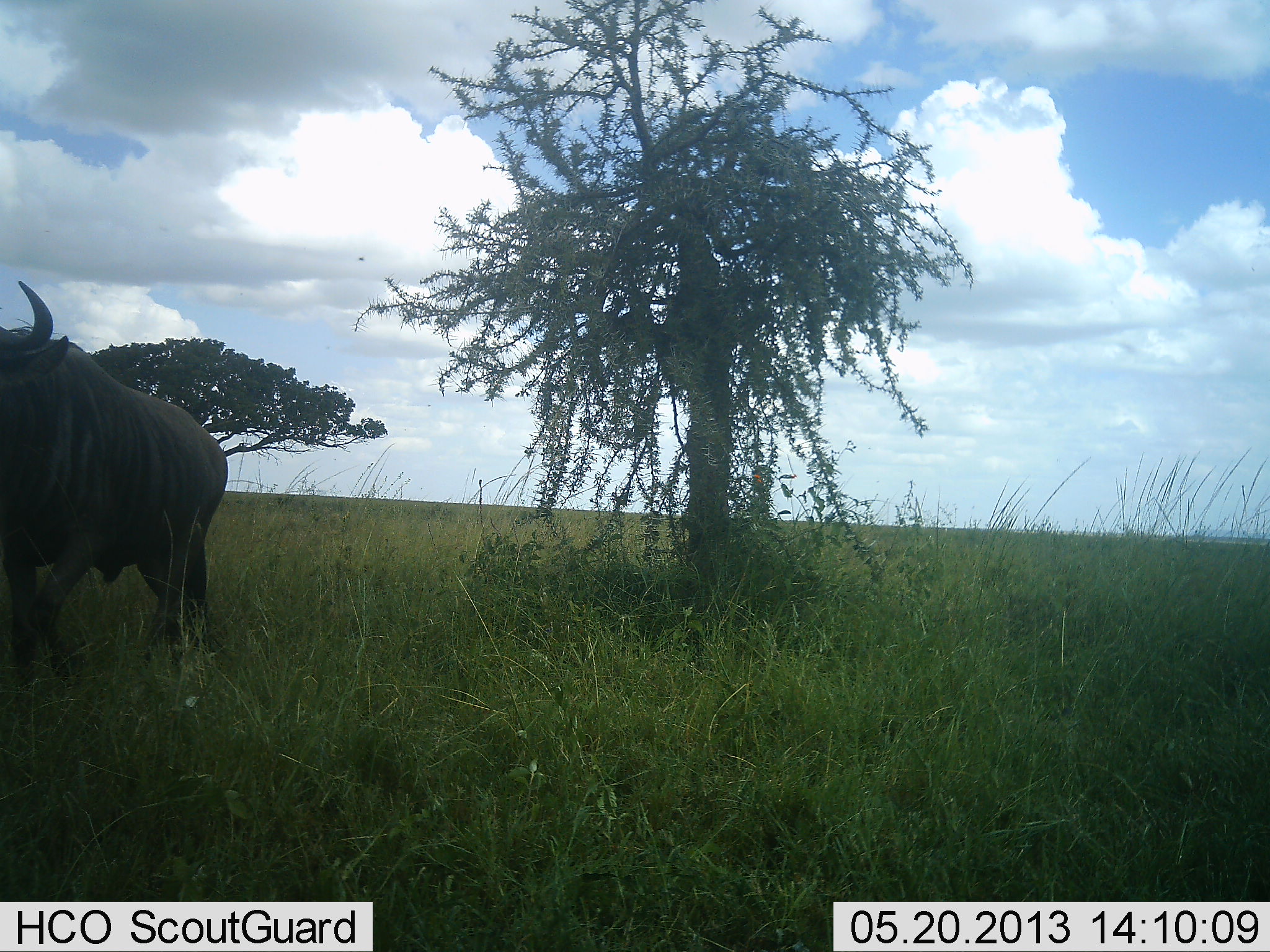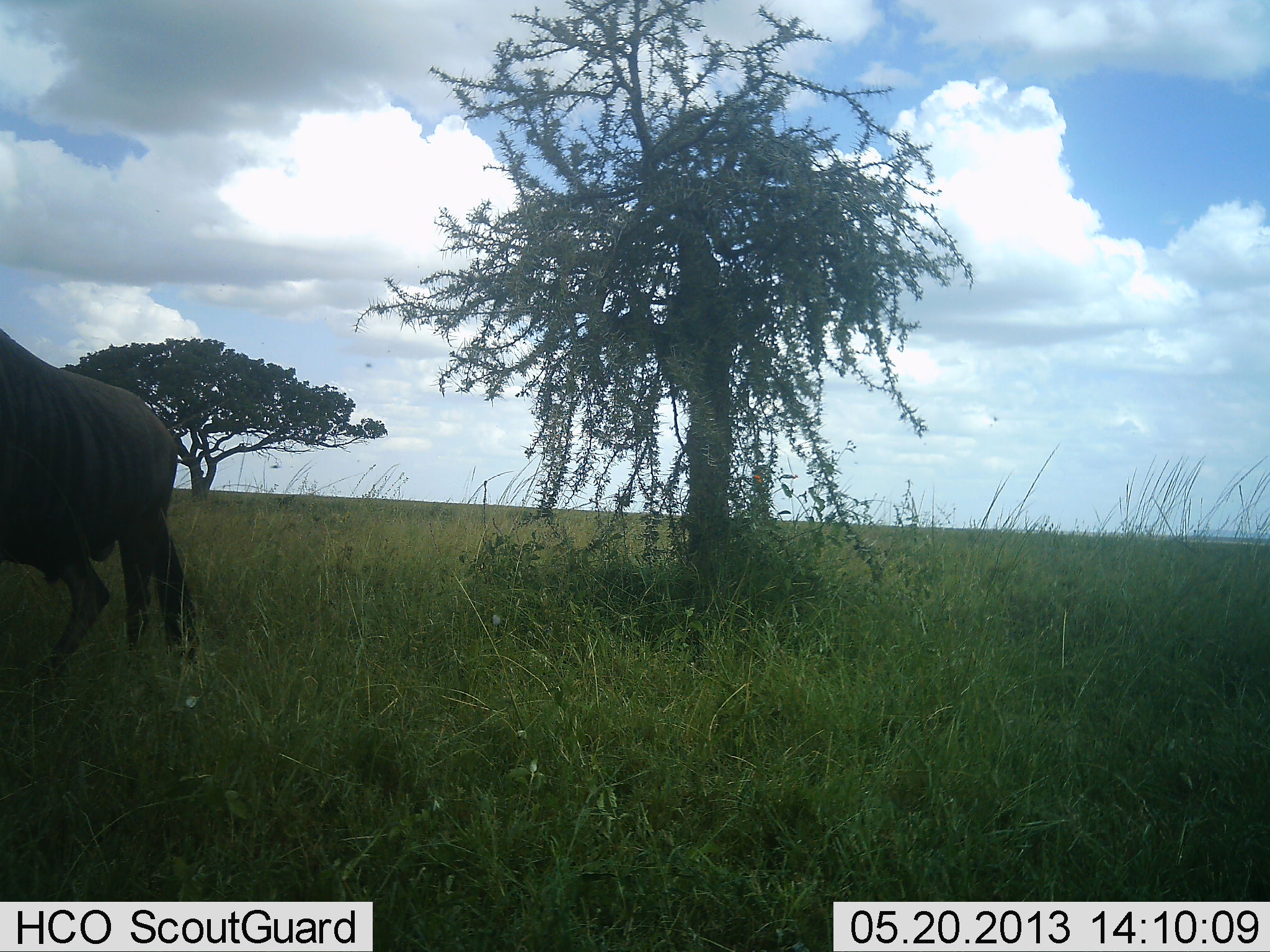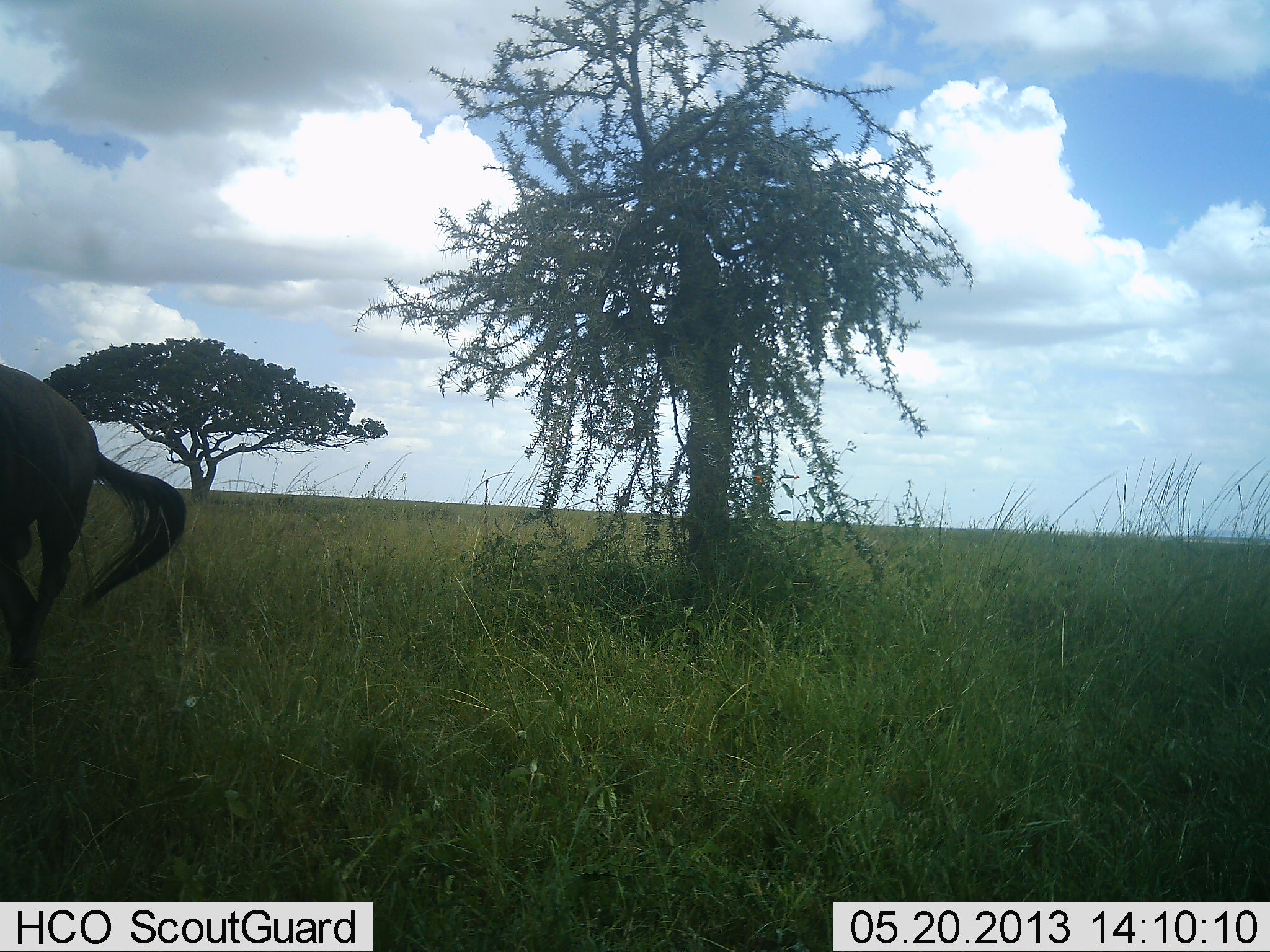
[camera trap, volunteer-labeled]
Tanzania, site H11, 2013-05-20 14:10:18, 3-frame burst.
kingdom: Animalia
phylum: Chordata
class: Mammalia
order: Artiodactyla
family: Bovidae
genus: Connochaetes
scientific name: Connochaetes taurinus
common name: blue wildebeest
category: wildebeest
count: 1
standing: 0%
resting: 0%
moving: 100%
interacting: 0%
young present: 0%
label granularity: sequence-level